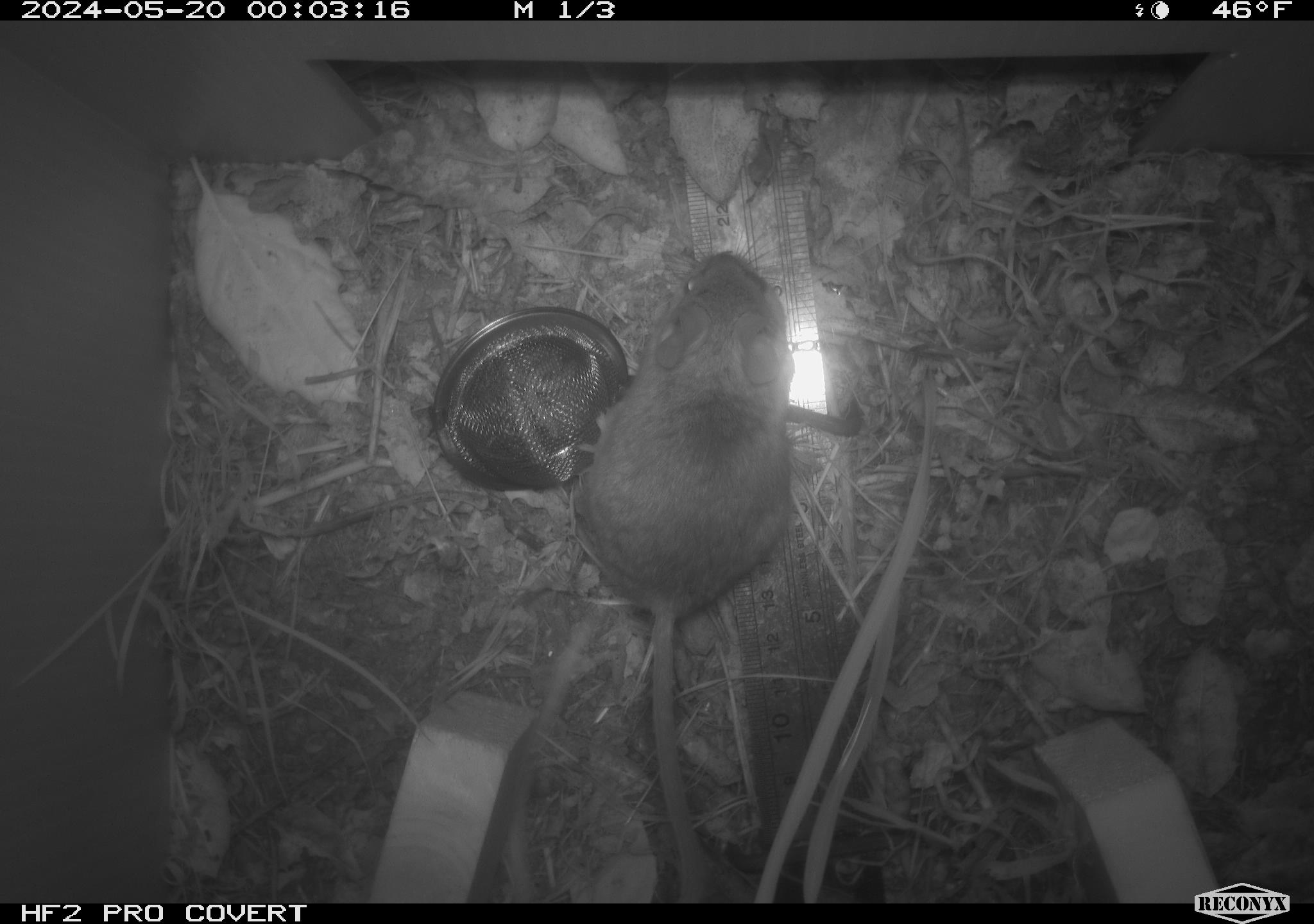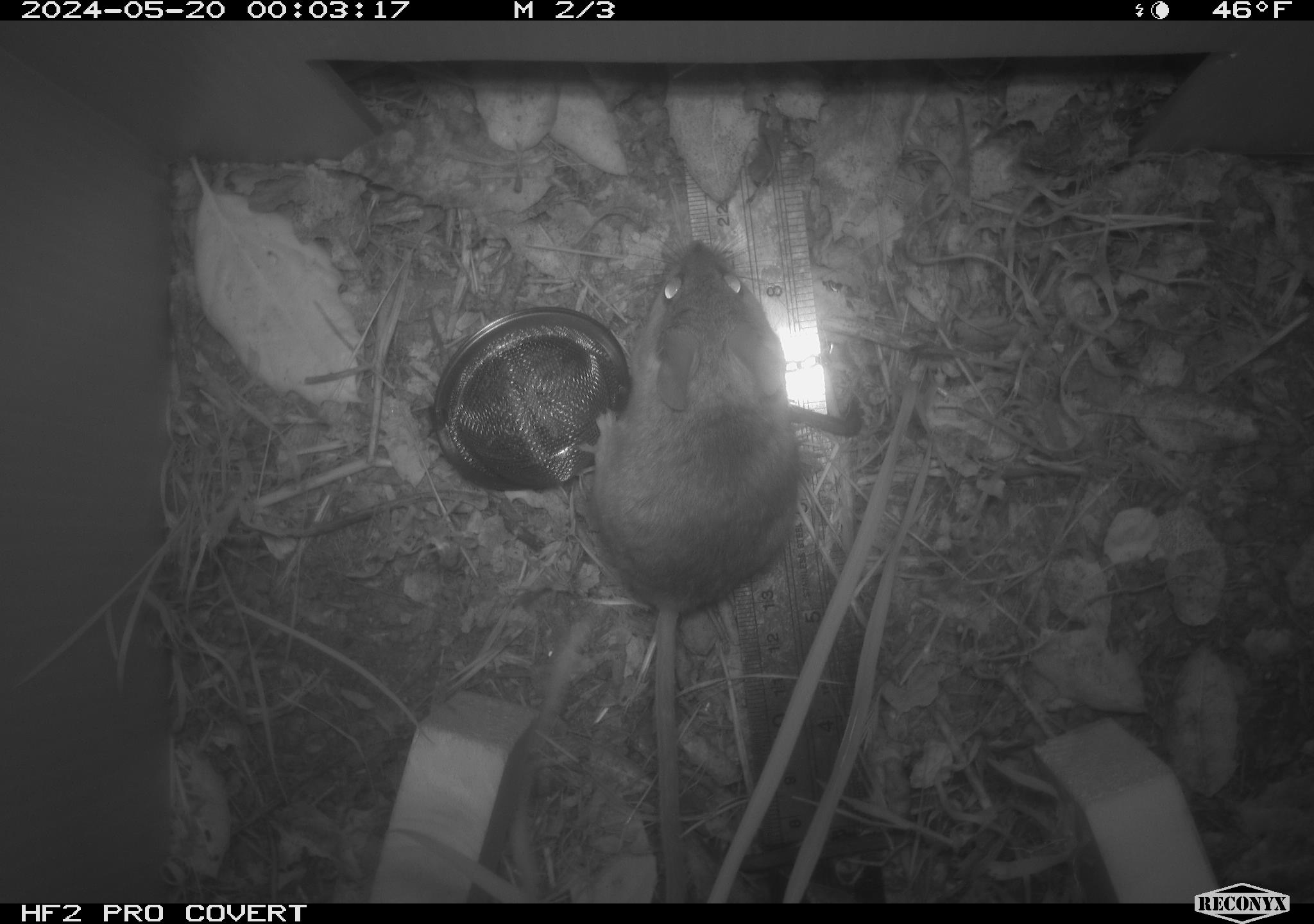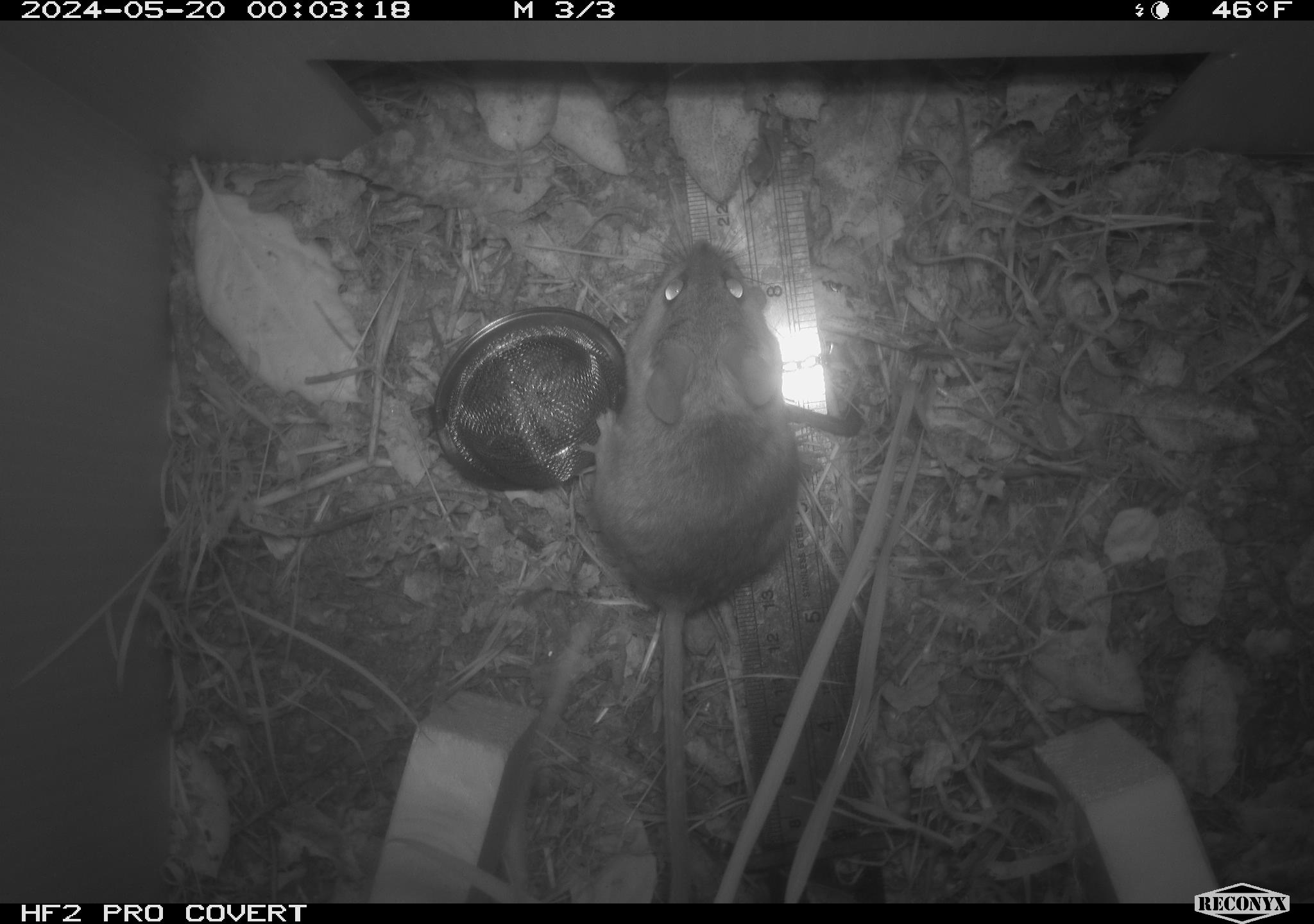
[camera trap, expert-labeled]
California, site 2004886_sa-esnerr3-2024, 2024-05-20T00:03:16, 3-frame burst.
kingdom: Animalia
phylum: Chordata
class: Mammalia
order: Rodentia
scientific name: Rodentia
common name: rodent